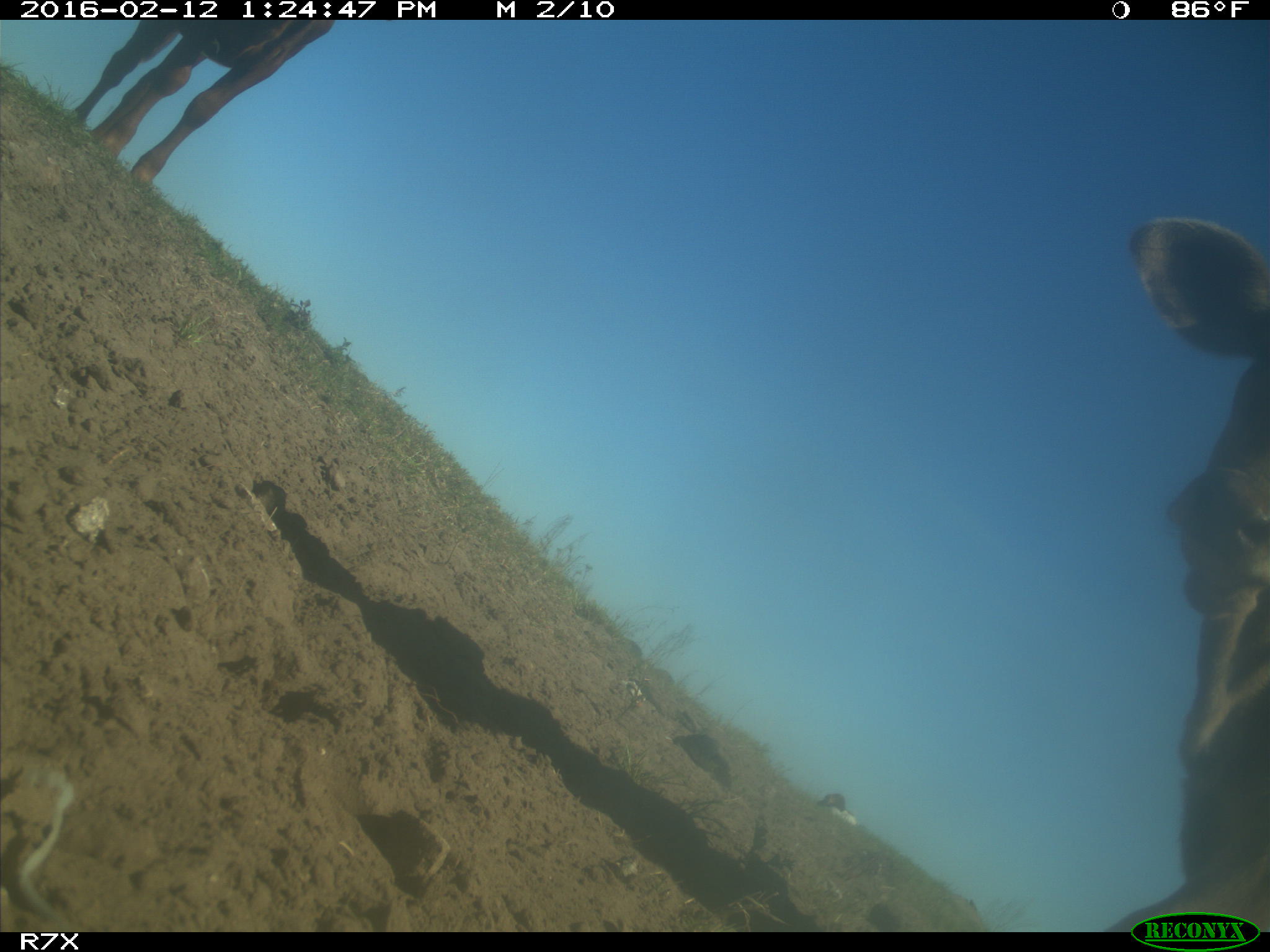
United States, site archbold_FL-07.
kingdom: Animalia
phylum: Chordata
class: Mammalia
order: Artiodactyla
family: Bovidae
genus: Bos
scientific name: Bos taurus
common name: domestic cow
Bos taurus (domestic cow).